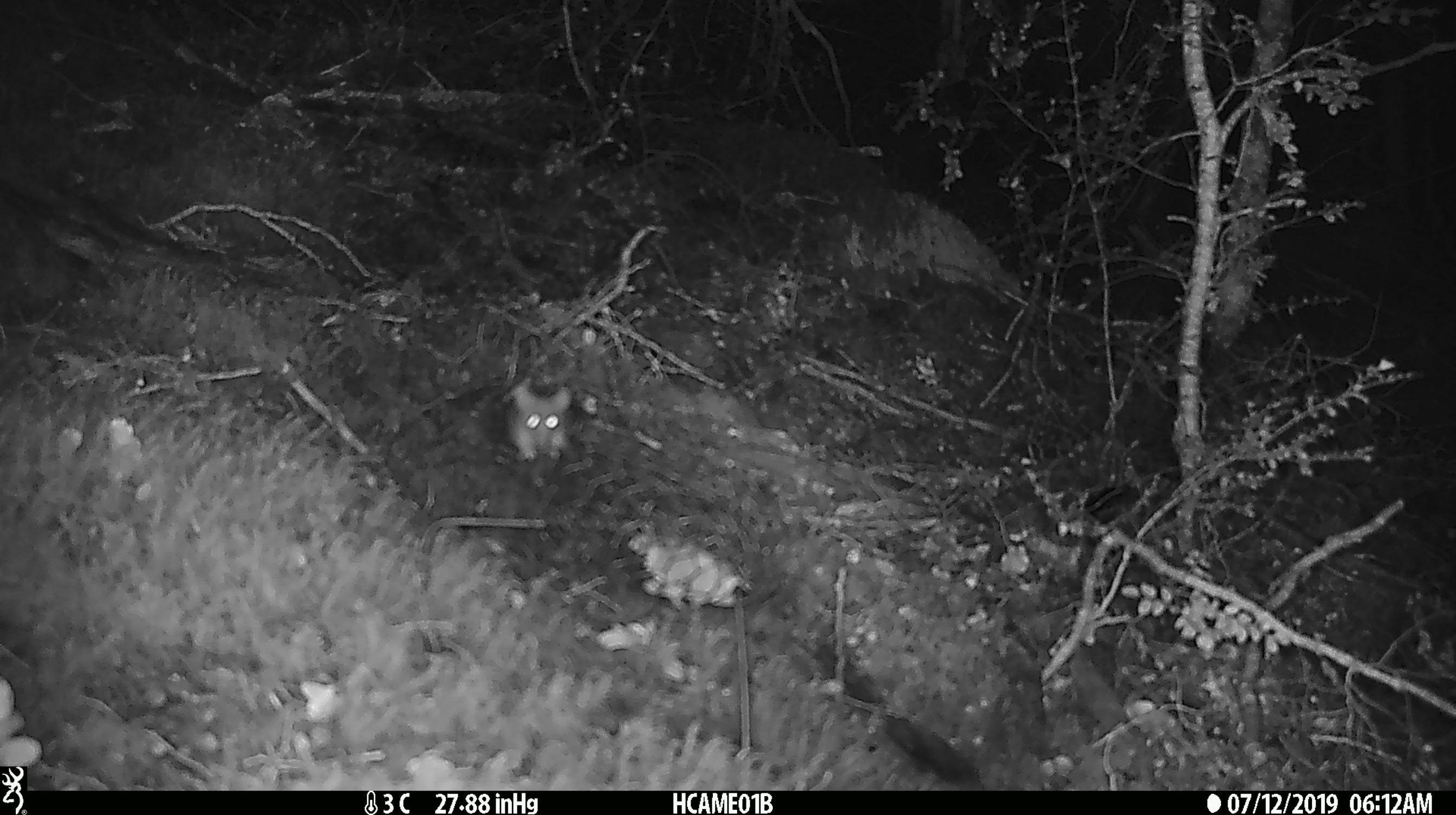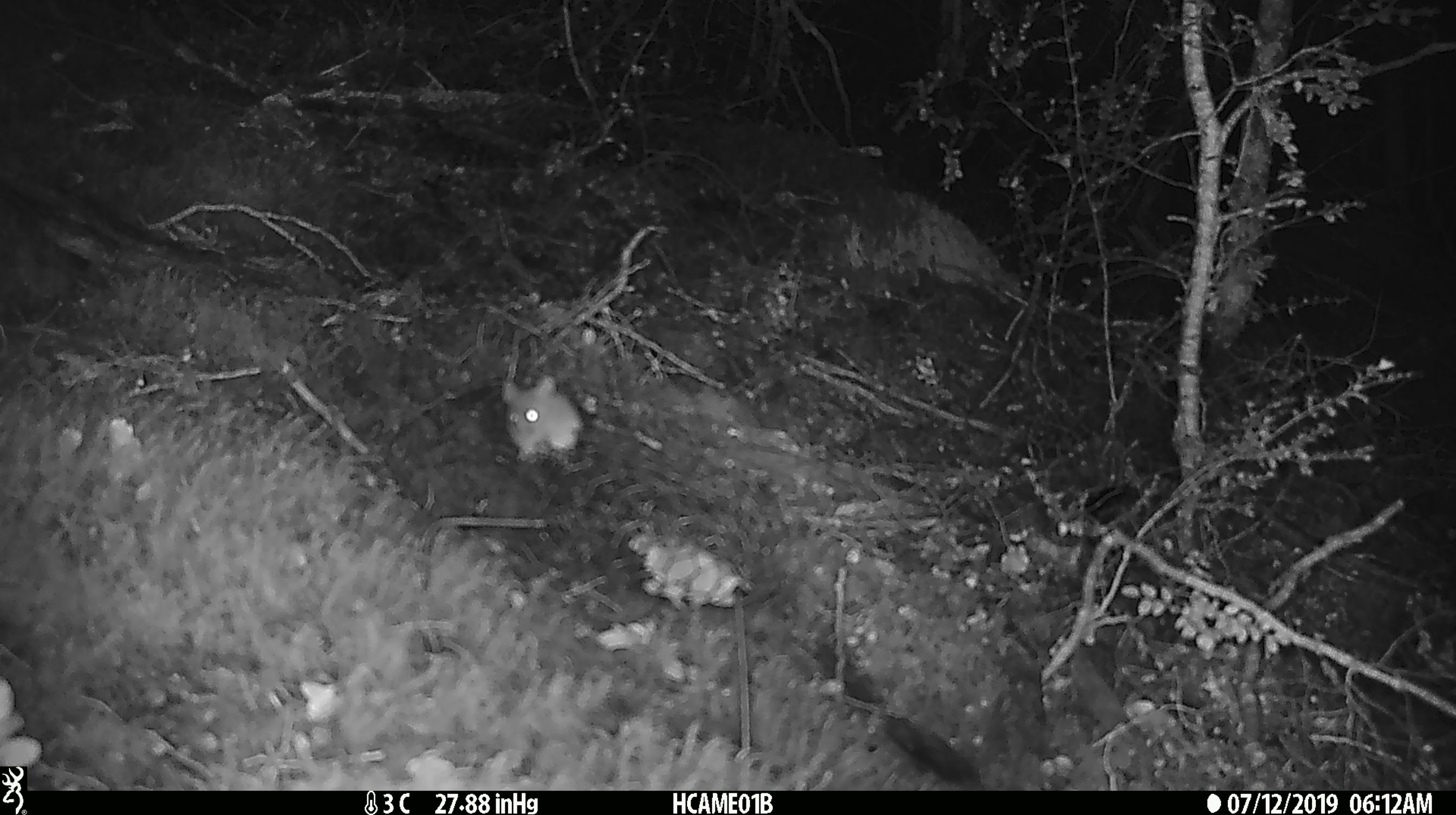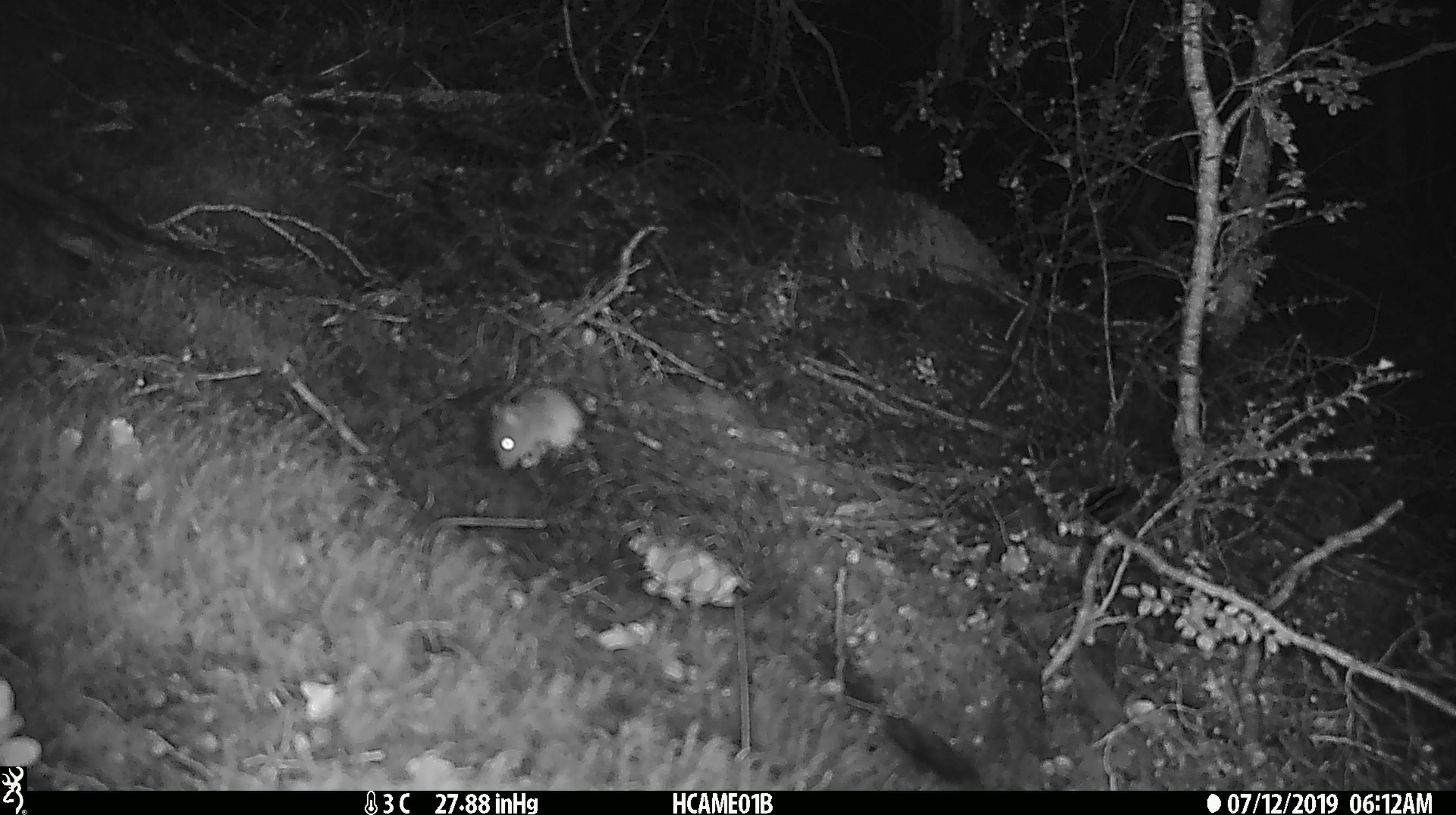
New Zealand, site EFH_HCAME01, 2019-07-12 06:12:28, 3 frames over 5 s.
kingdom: Animalia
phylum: Chordata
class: Mammalia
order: Rodentia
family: Muridae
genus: Mus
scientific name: Mus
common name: mouse